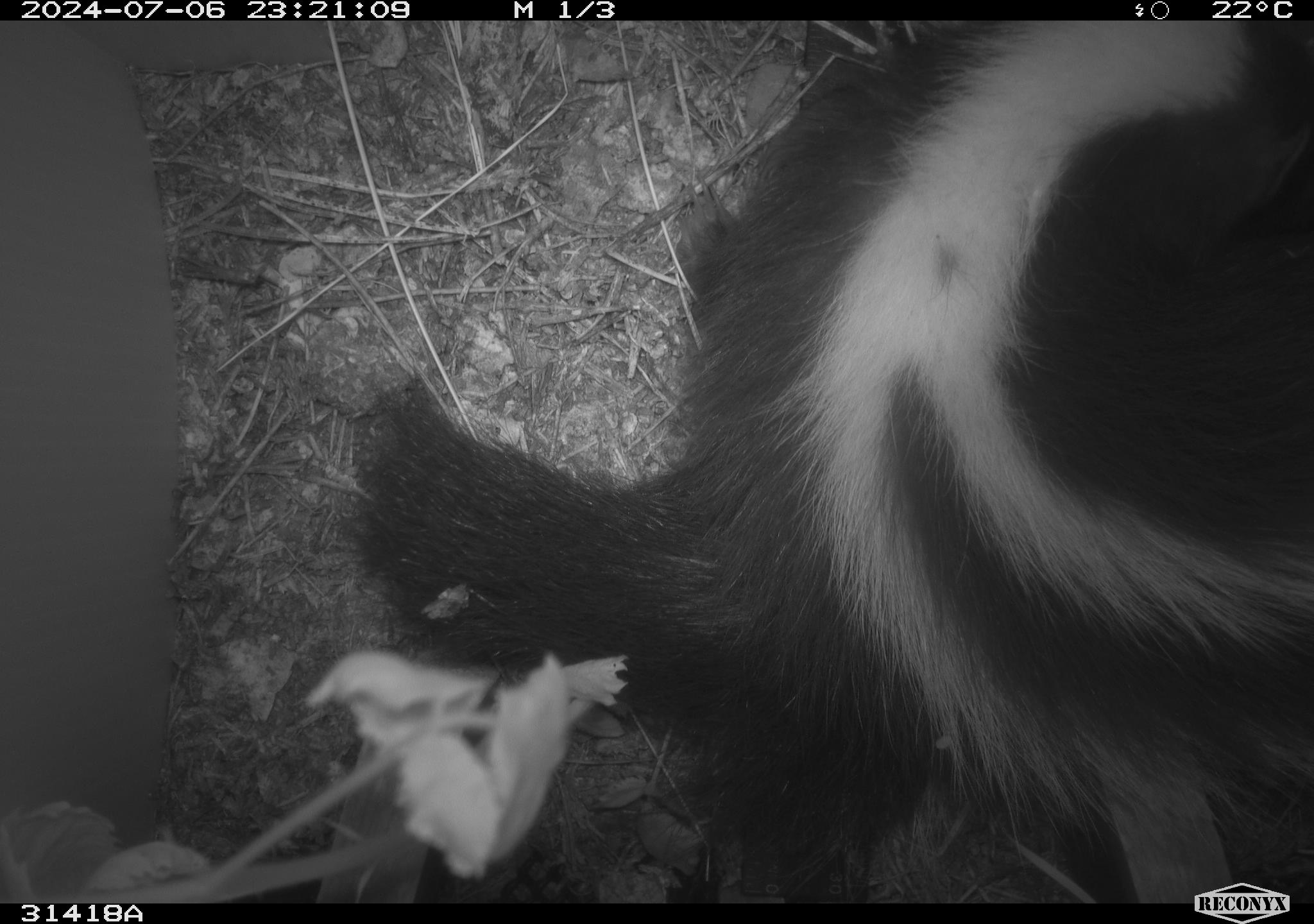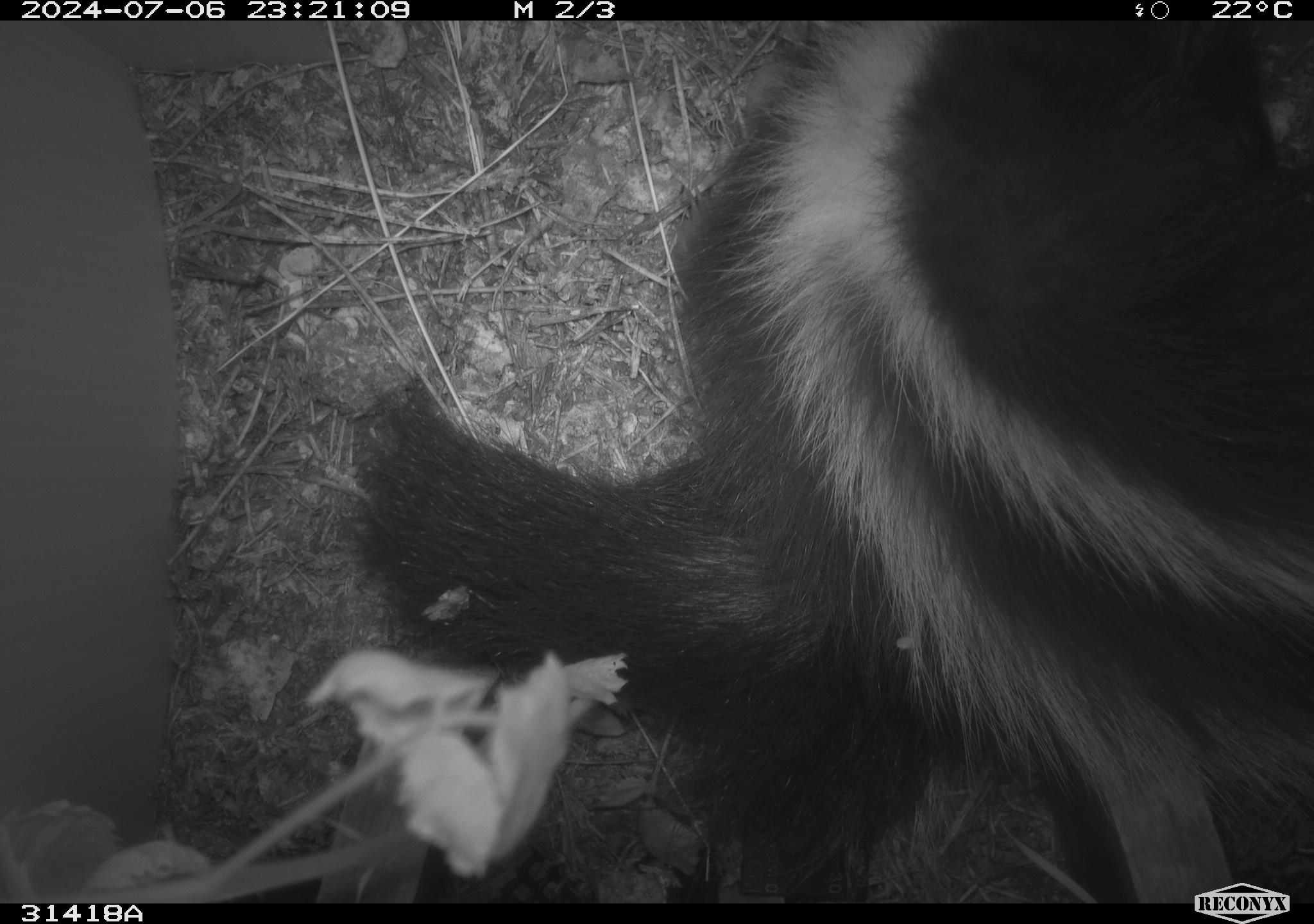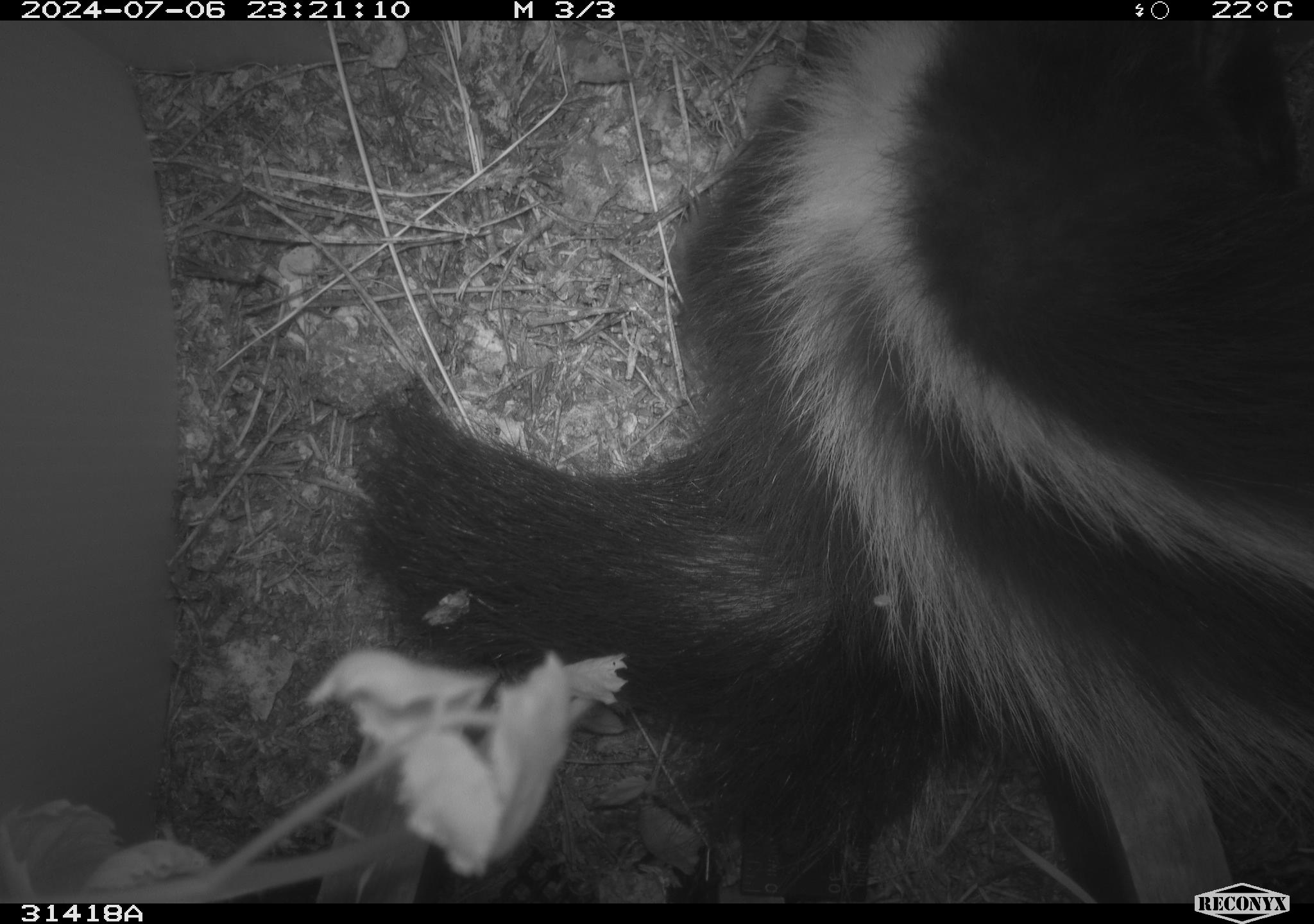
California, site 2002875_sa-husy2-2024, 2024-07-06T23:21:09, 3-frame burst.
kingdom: Animalia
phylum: Chordata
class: Mammalia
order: Carnivora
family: Mephitidae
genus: Mephitis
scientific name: Mephitis mephitis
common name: striped skunk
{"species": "striped skunk (Mephitis mephitis)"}